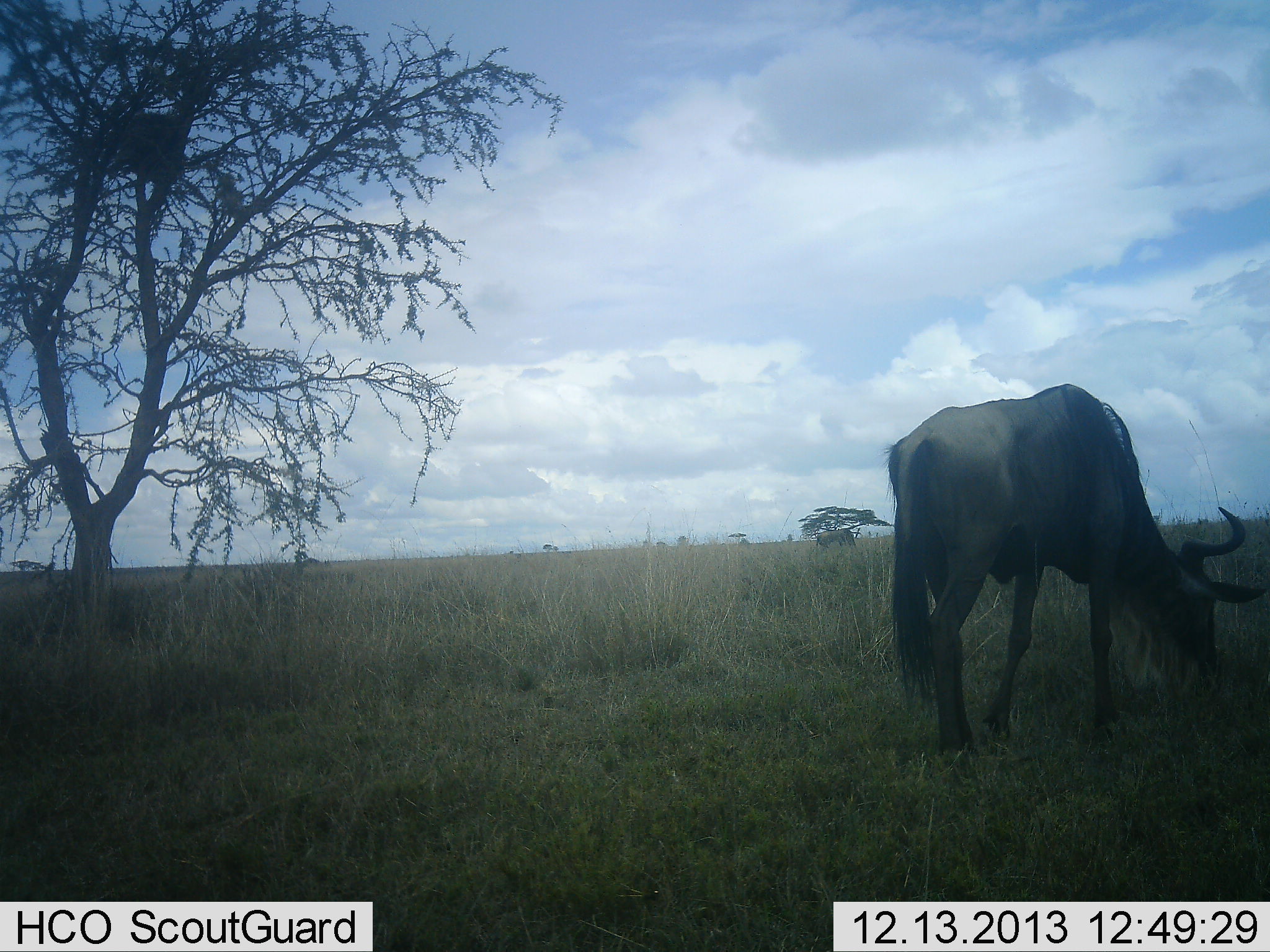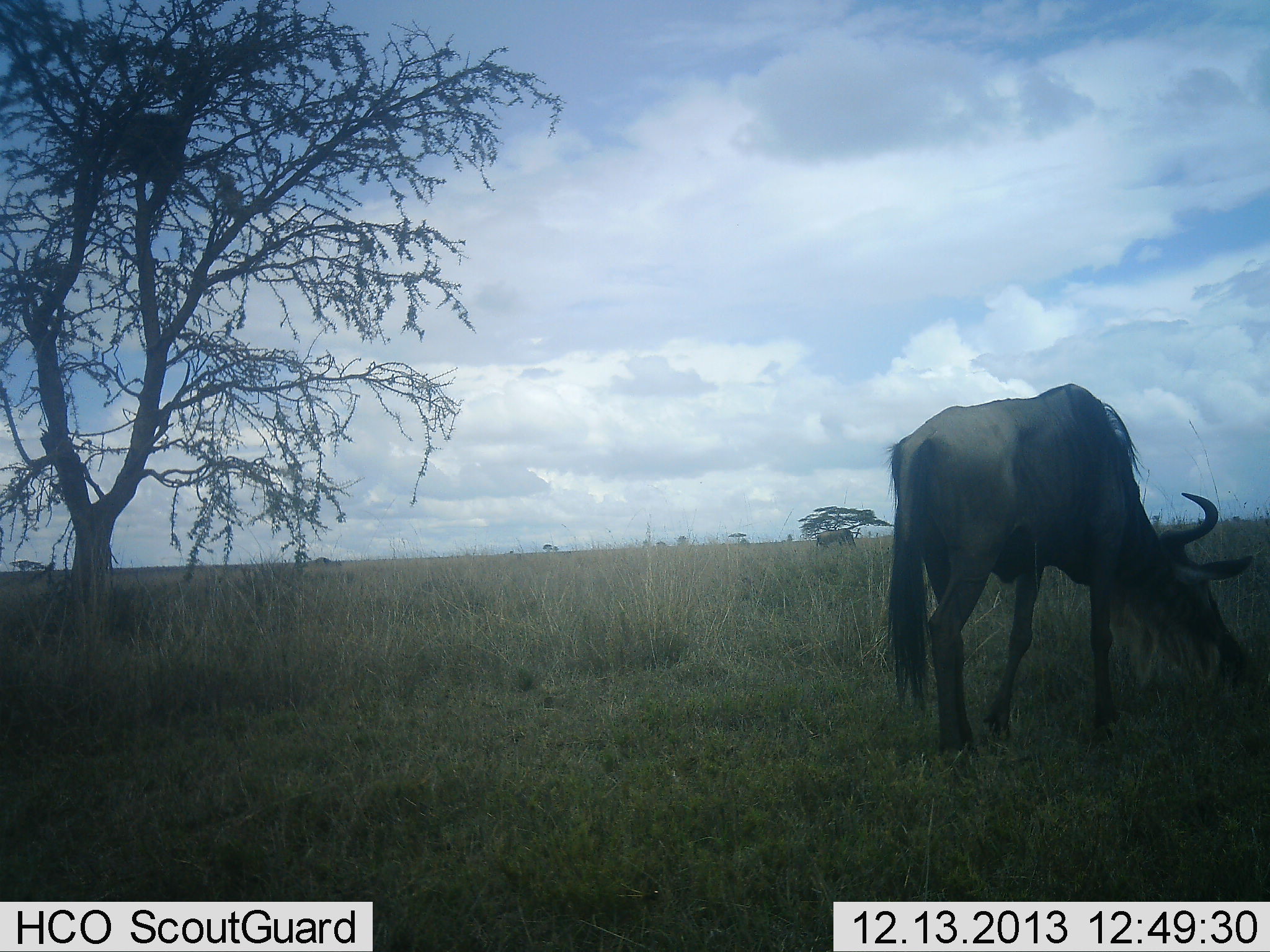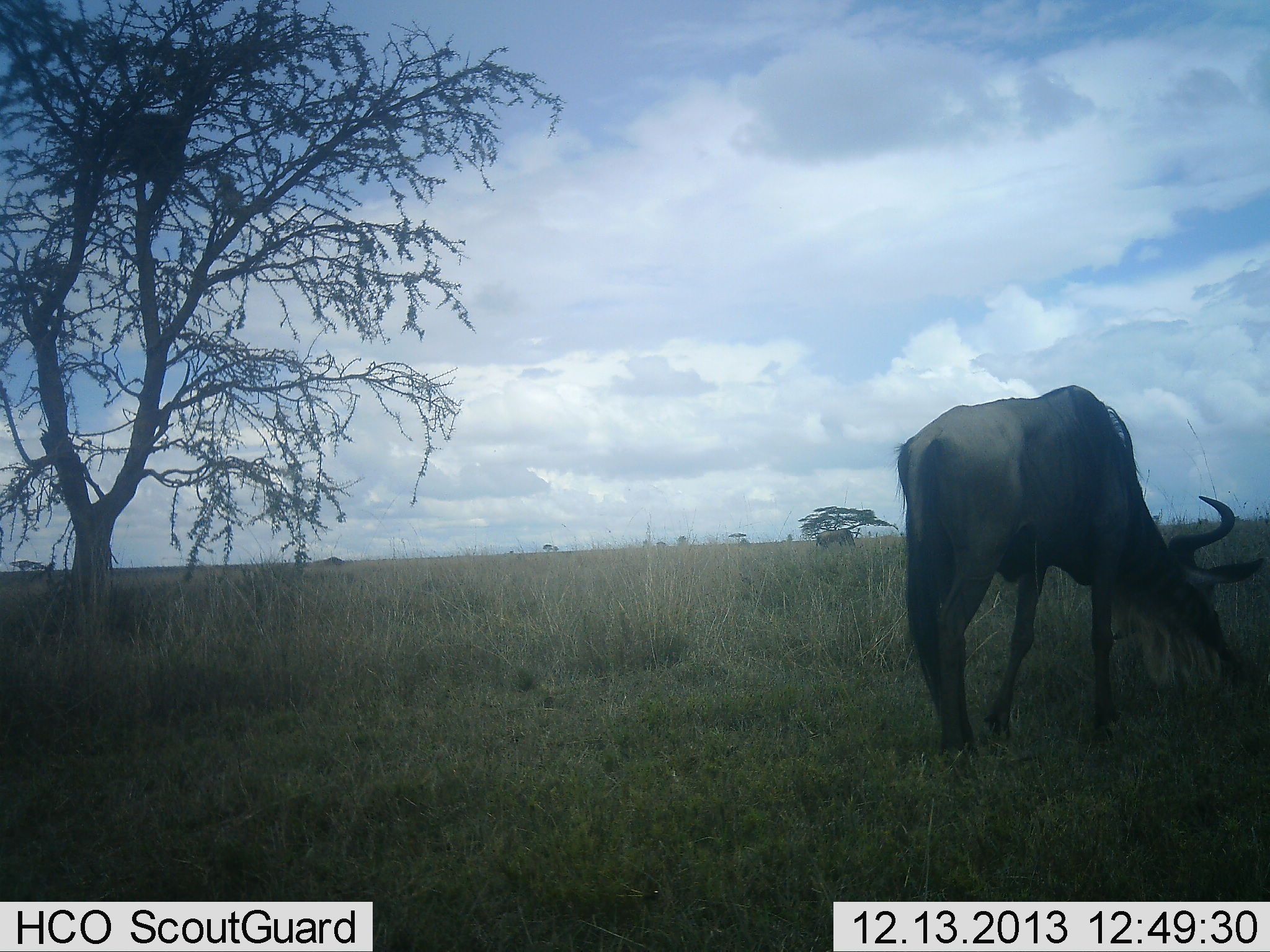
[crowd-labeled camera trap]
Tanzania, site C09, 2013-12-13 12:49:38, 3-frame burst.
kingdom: Animalia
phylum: Chordata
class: Mammalia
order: Artiodactyla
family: Bovidae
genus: Connochaetes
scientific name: Connochaetes taurinus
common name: blue wildebeest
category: wildebeest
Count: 1.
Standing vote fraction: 55%.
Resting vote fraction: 0%.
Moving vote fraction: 27%.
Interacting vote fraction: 0%.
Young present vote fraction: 0%.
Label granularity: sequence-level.